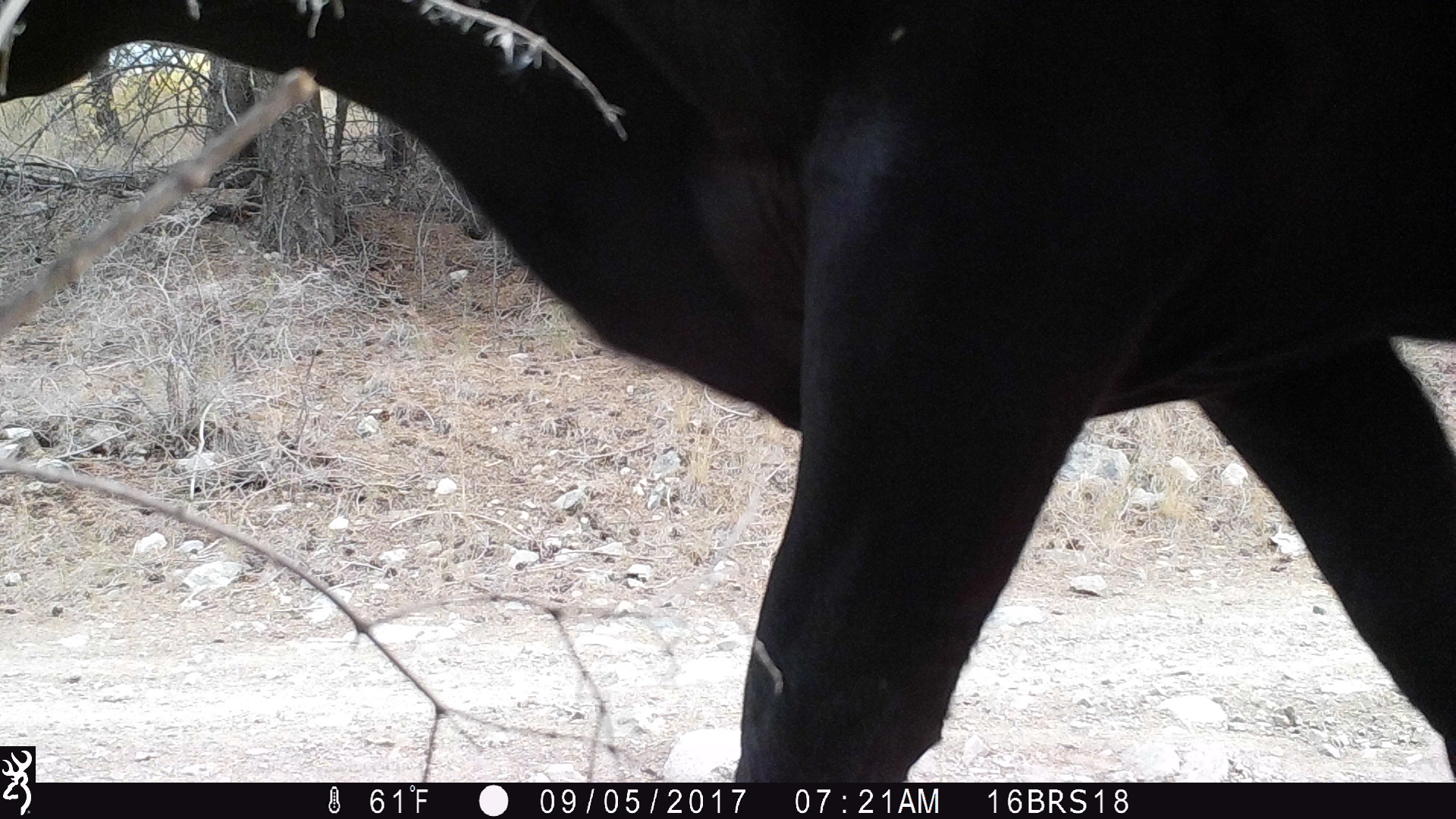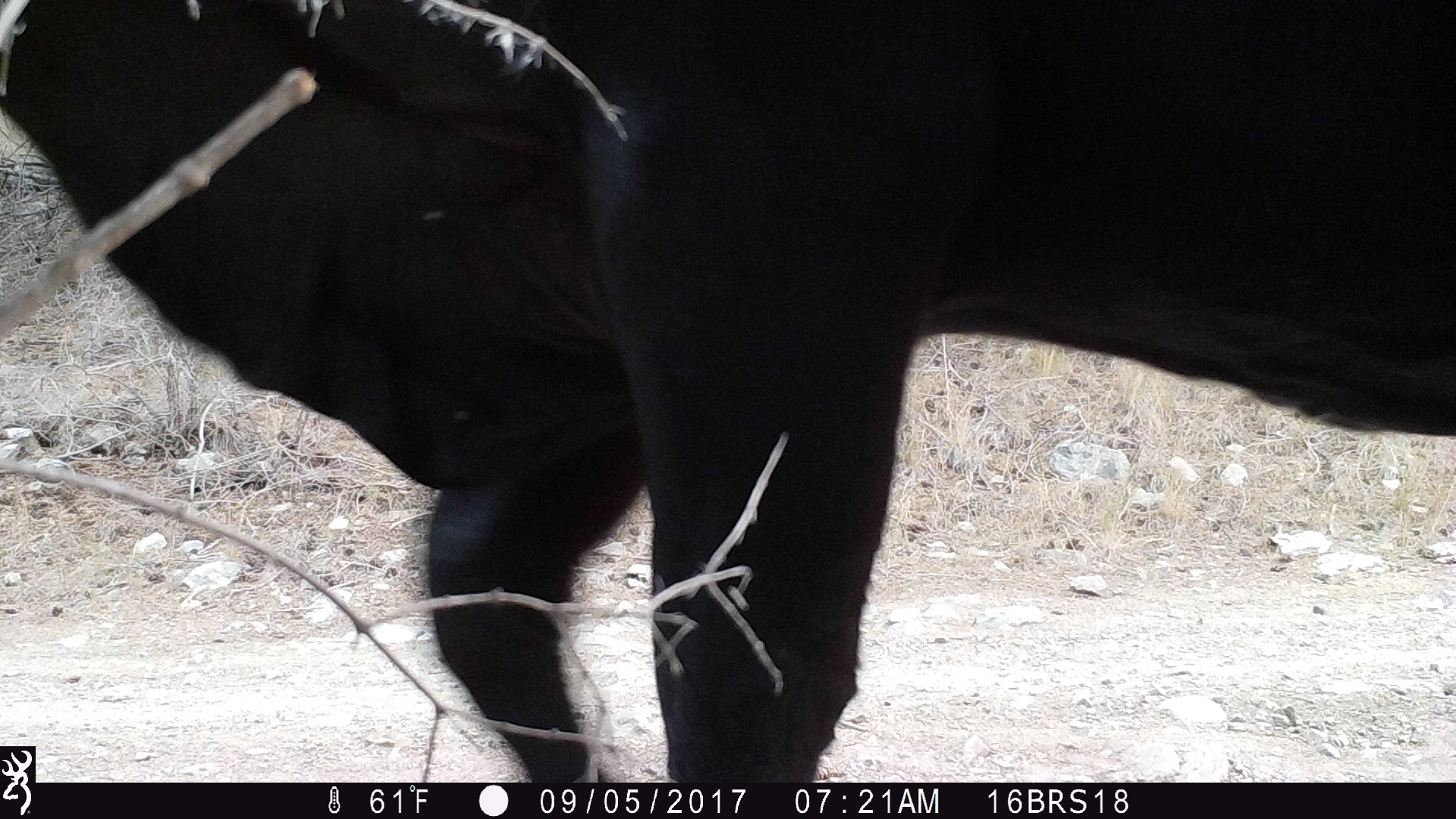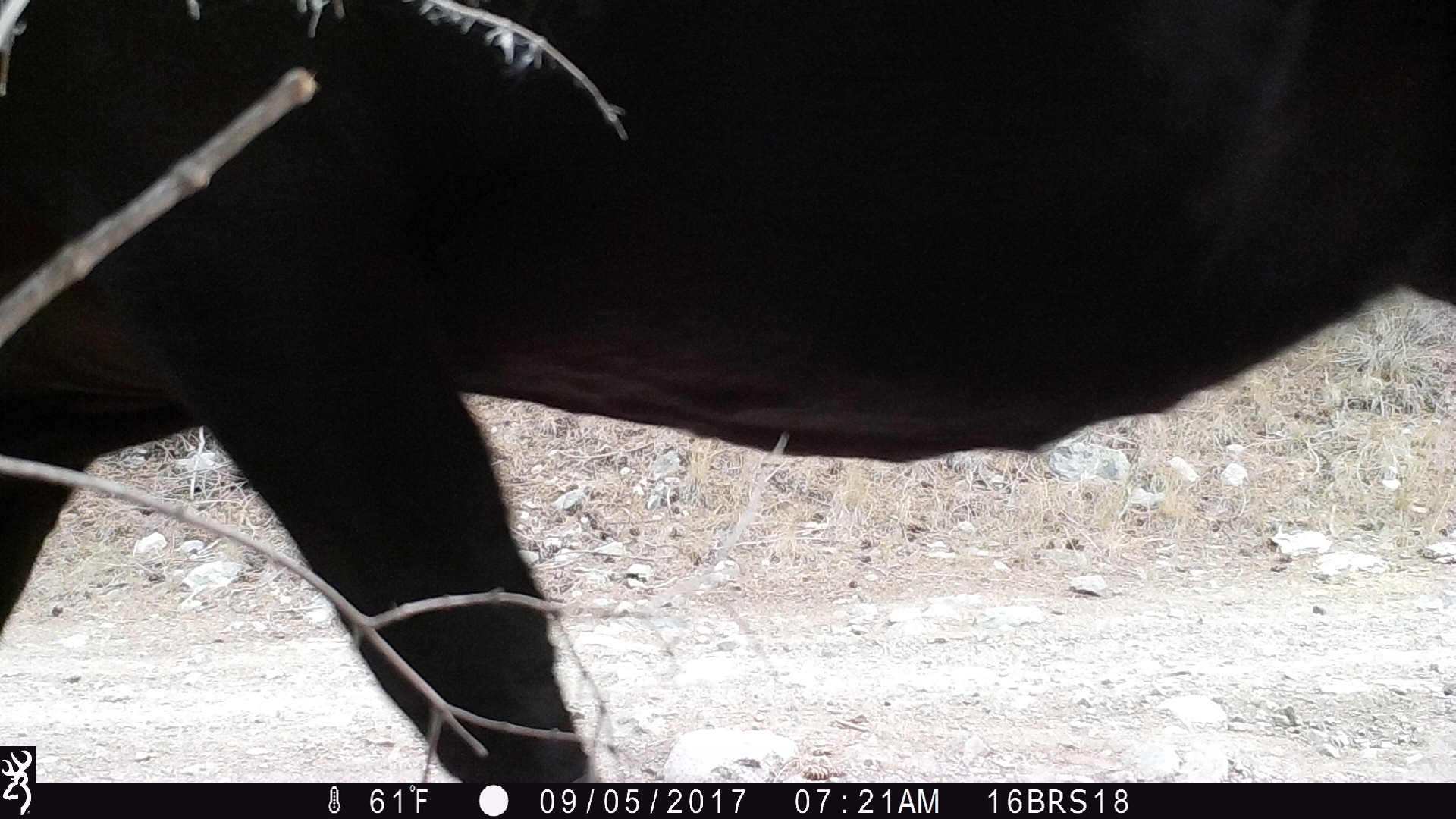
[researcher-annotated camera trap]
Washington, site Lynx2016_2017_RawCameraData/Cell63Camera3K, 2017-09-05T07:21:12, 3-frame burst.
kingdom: Animalia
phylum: Chordata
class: Mammalia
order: Artiodactyla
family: Bovidae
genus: Bos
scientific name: Bos taurus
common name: domestic cattle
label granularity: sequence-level